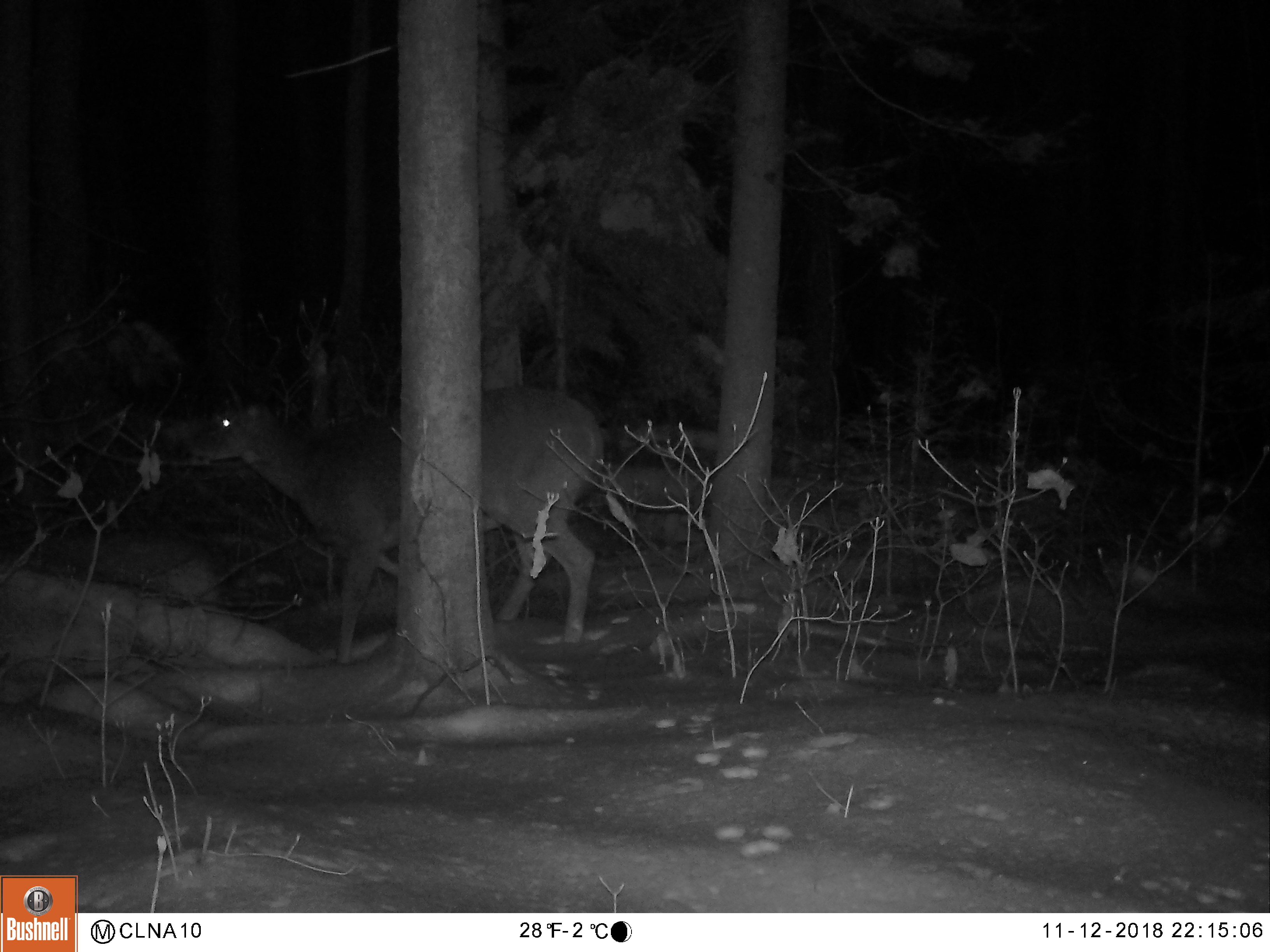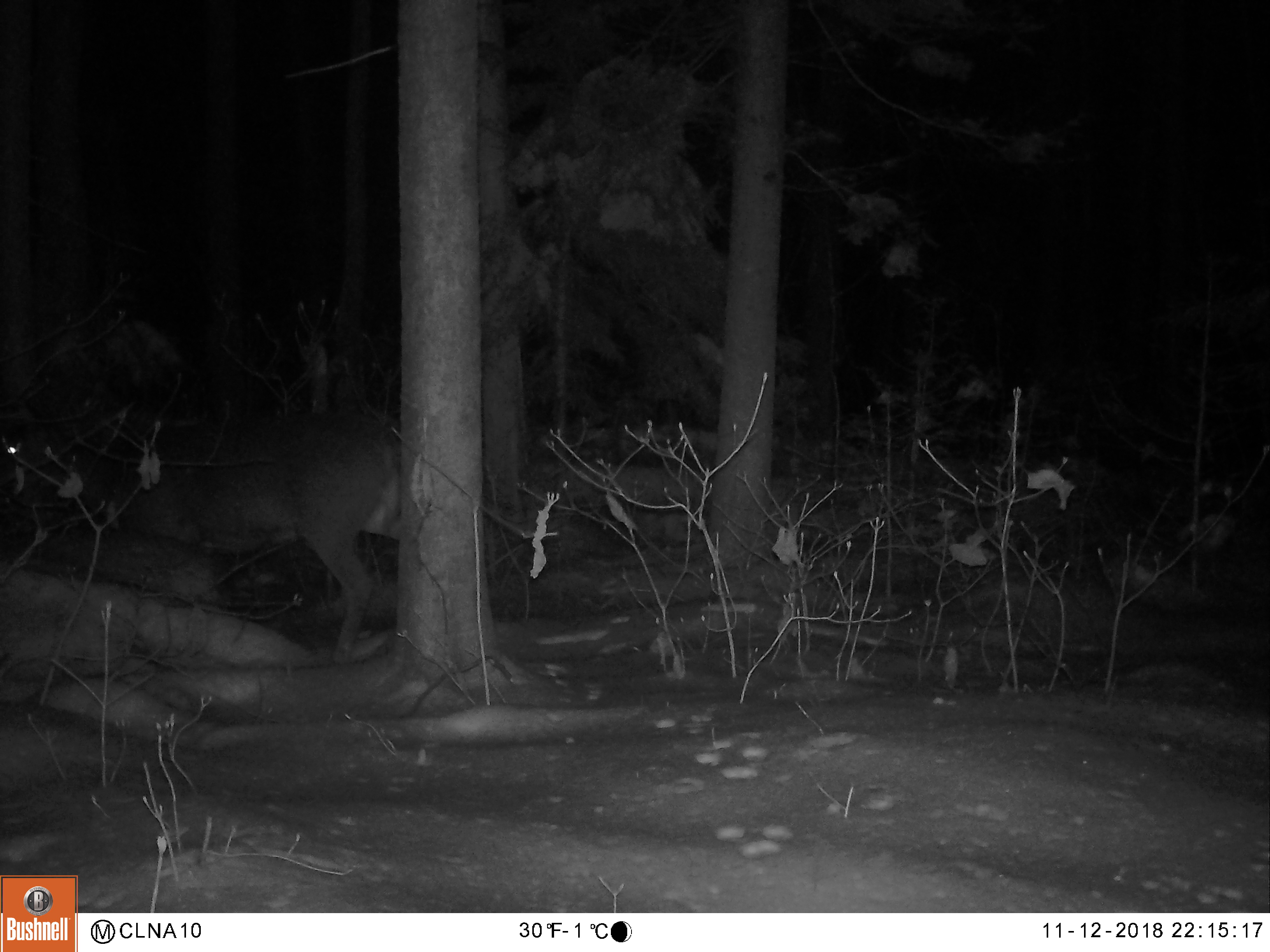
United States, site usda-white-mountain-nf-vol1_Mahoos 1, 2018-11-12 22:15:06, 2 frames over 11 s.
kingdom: Animalia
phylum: Chordata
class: Mammalia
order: Artiodactyla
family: Cervidae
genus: Odocoileus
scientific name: Odocoileus virginianus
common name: white-tailed deer